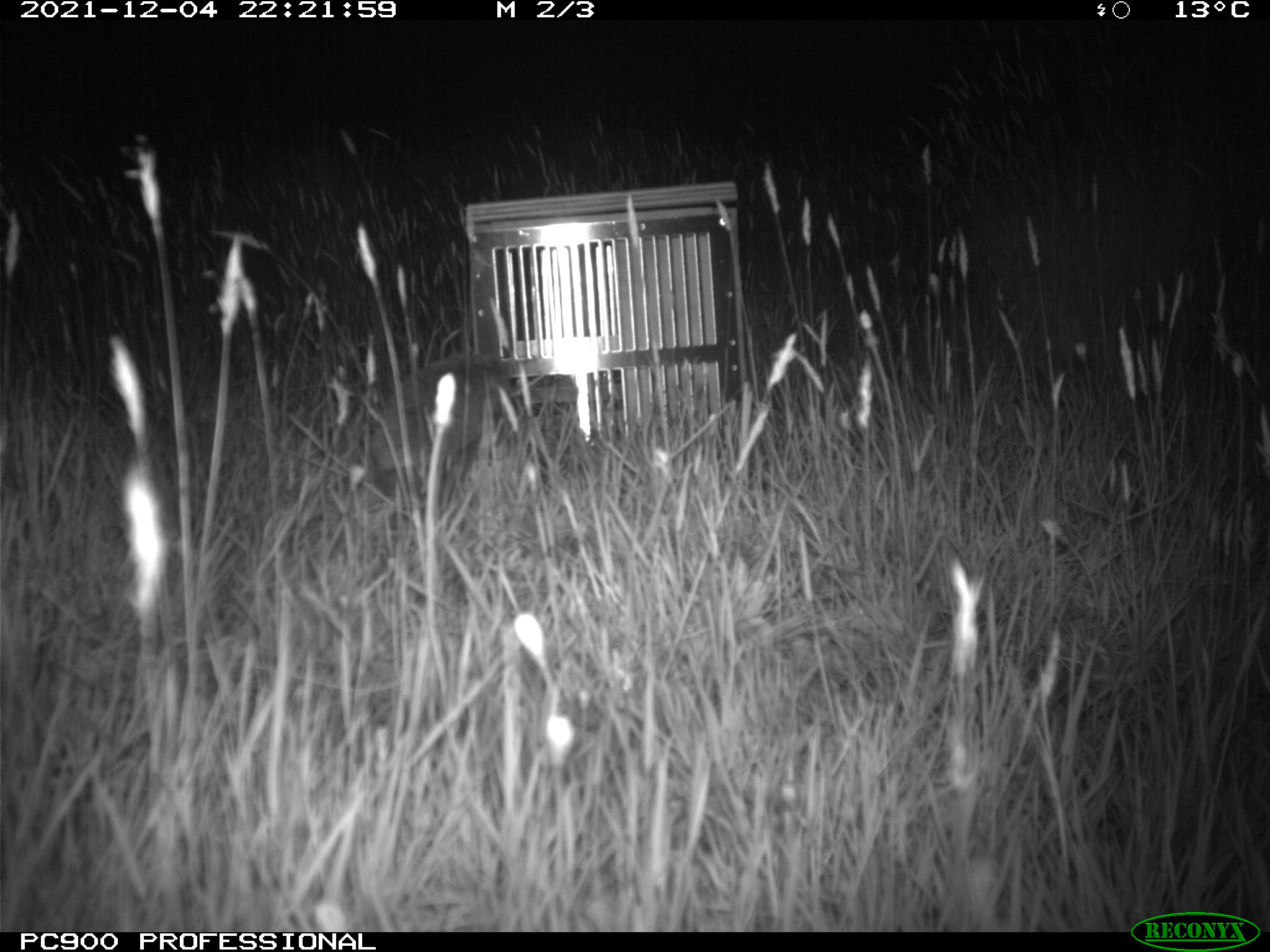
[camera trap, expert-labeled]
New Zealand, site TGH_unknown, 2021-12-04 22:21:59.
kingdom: Animalia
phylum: Chordata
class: Mammalia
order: Eulipotyphla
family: Erinaceidae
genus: Erinaceus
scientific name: Erinaceus europaeus europaeus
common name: european hedgehog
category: hedgehog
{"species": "hedgehog (european hedgehog) (Erinaceus europaeus europaeus)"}